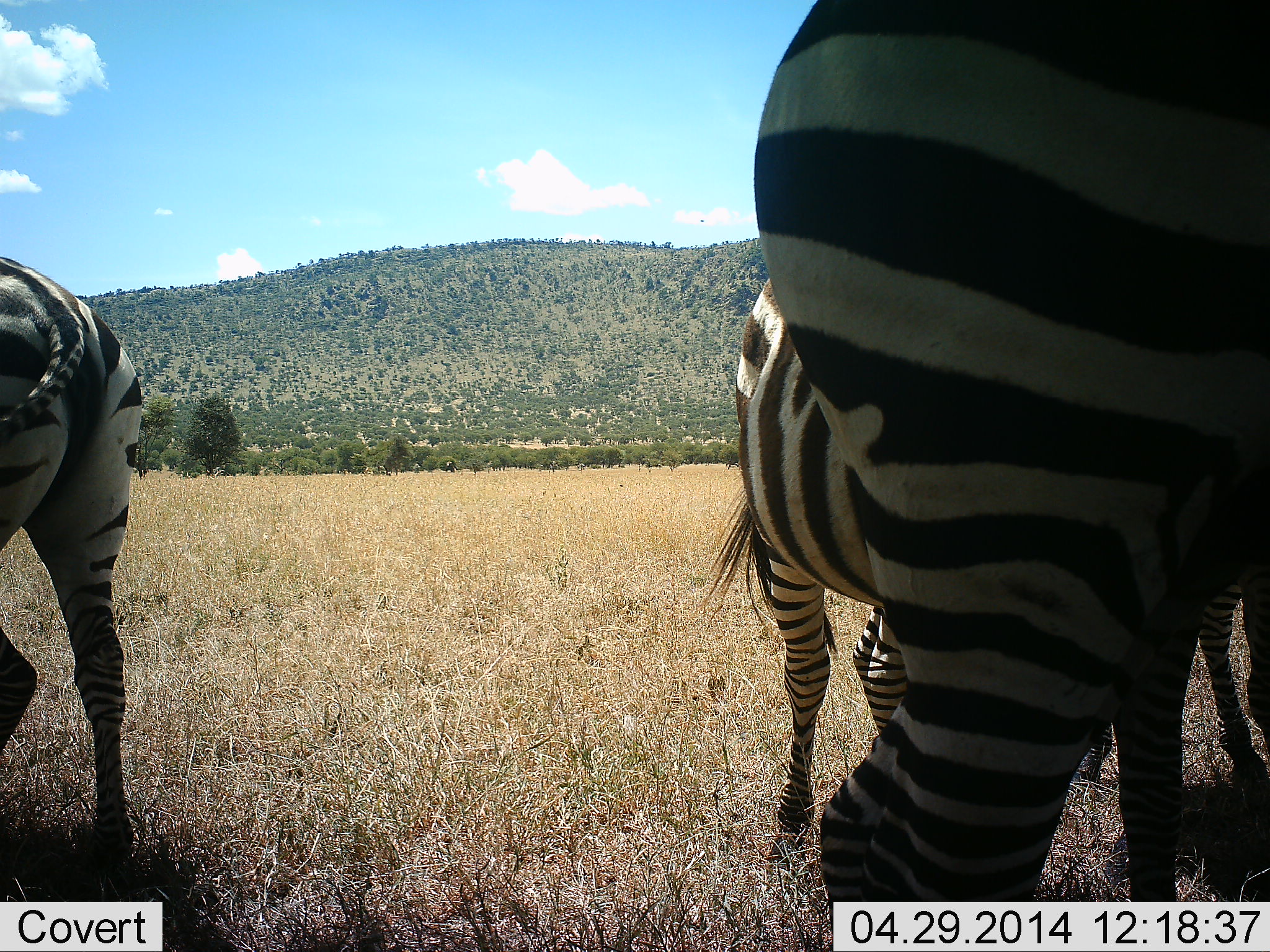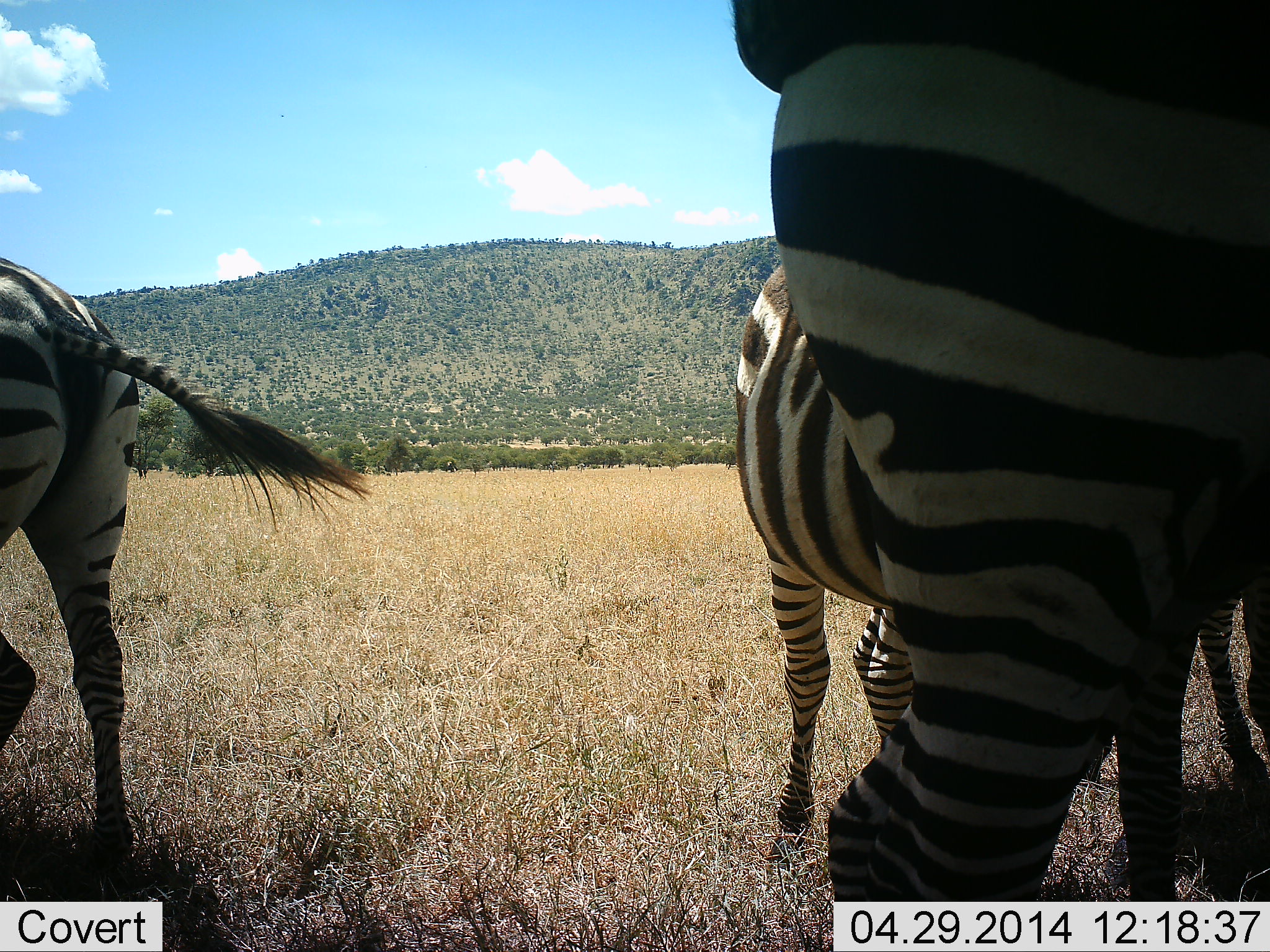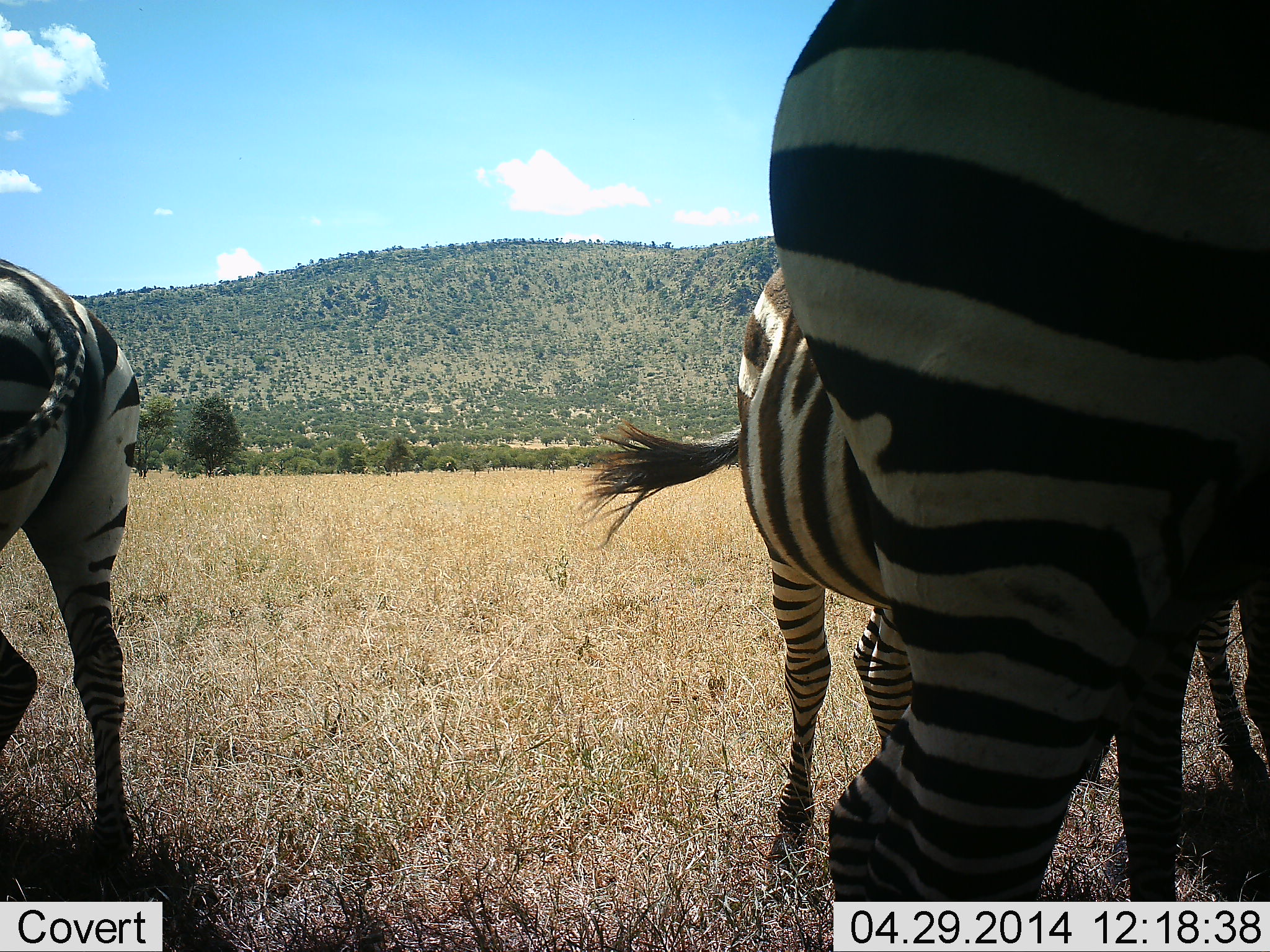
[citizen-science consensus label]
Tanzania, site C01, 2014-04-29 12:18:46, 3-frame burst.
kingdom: Animalia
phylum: Chordata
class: Mammalia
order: Perissodactyla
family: Equidae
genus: Equus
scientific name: Equus quagga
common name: plains zebra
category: zebra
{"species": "zebra (plains zebra) (Equus quagga)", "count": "3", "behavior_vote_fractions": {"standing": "80%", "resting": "10%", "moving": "10%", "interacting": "0%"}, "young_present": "0%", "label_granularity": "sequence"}